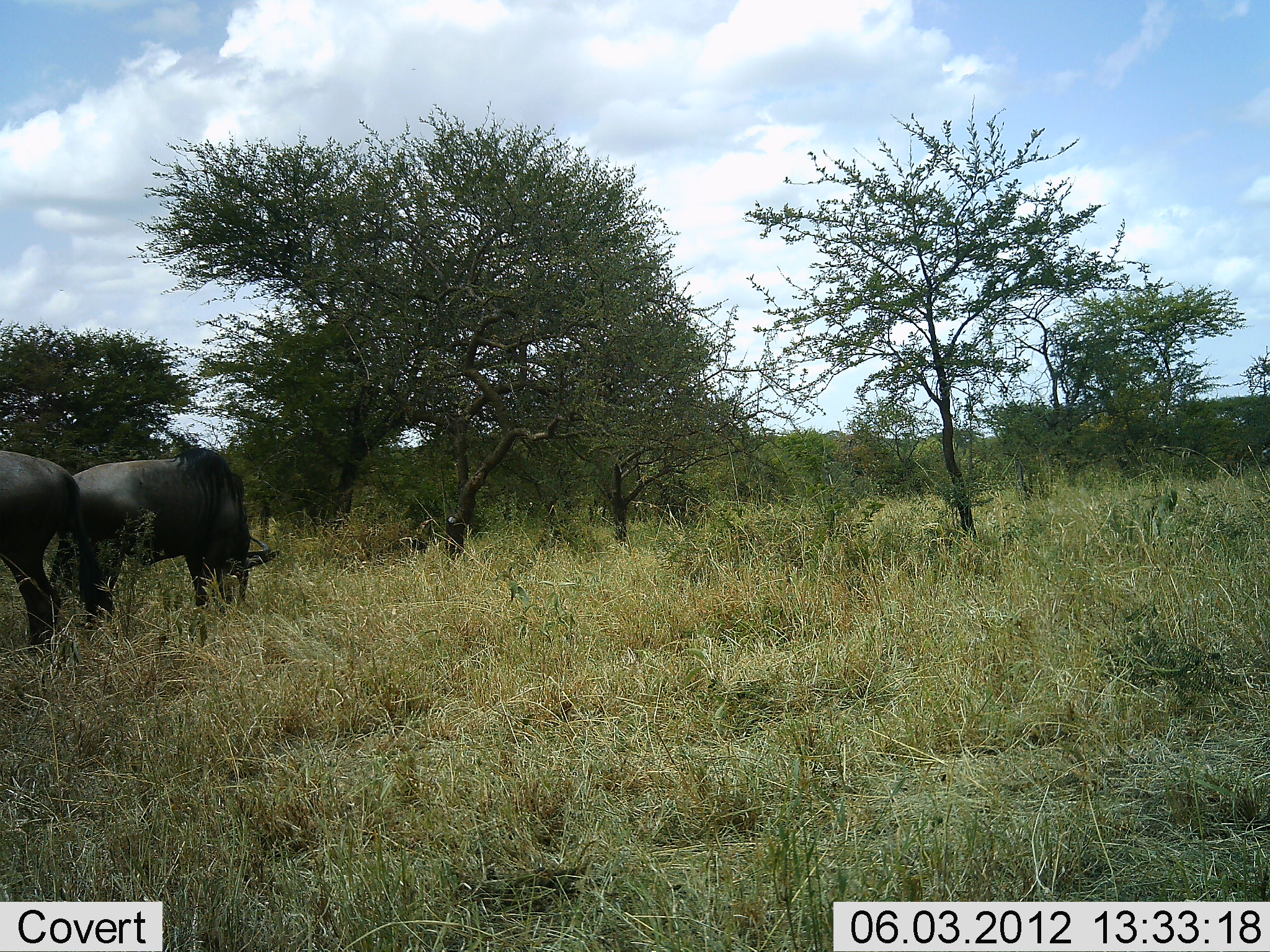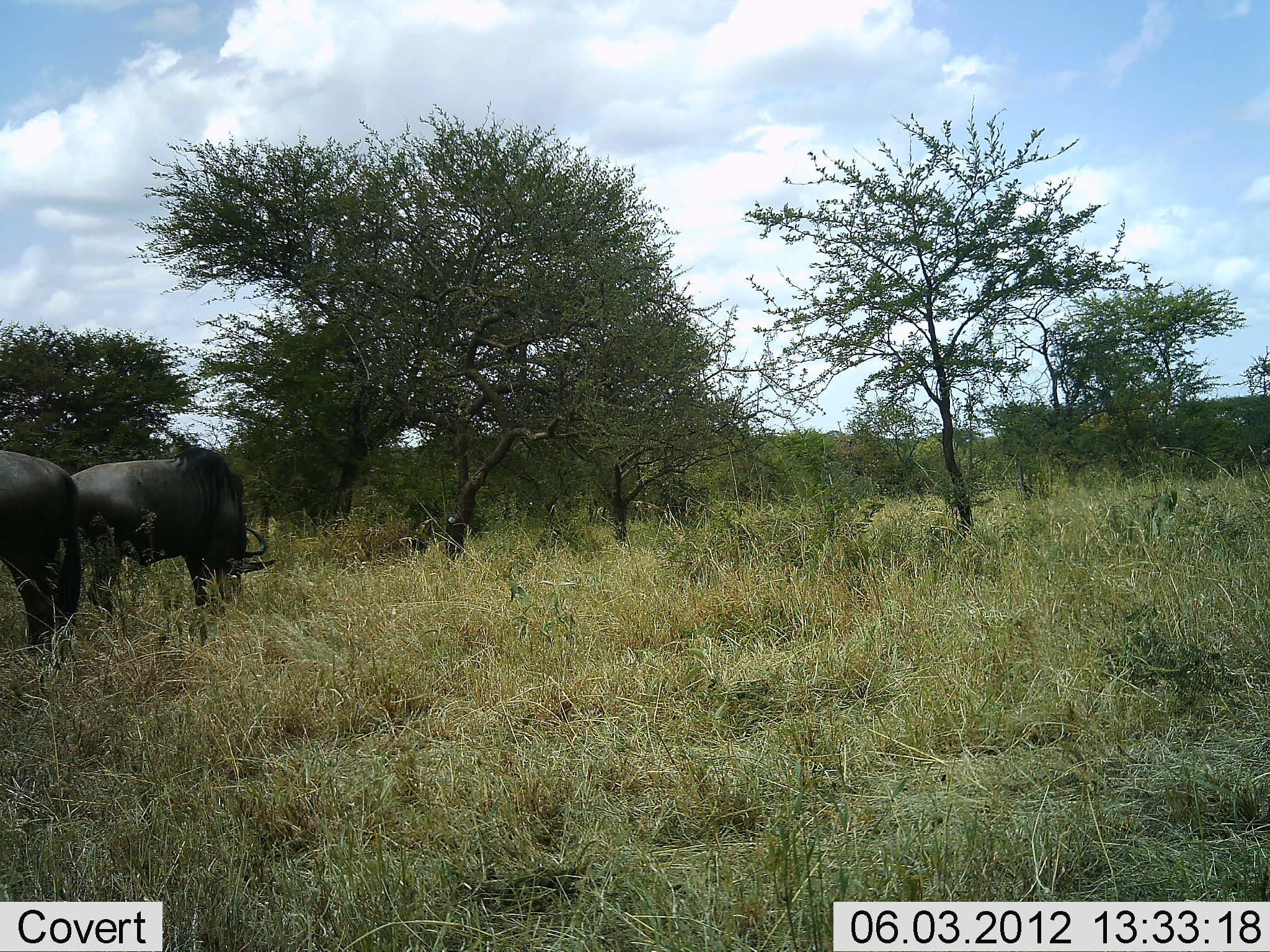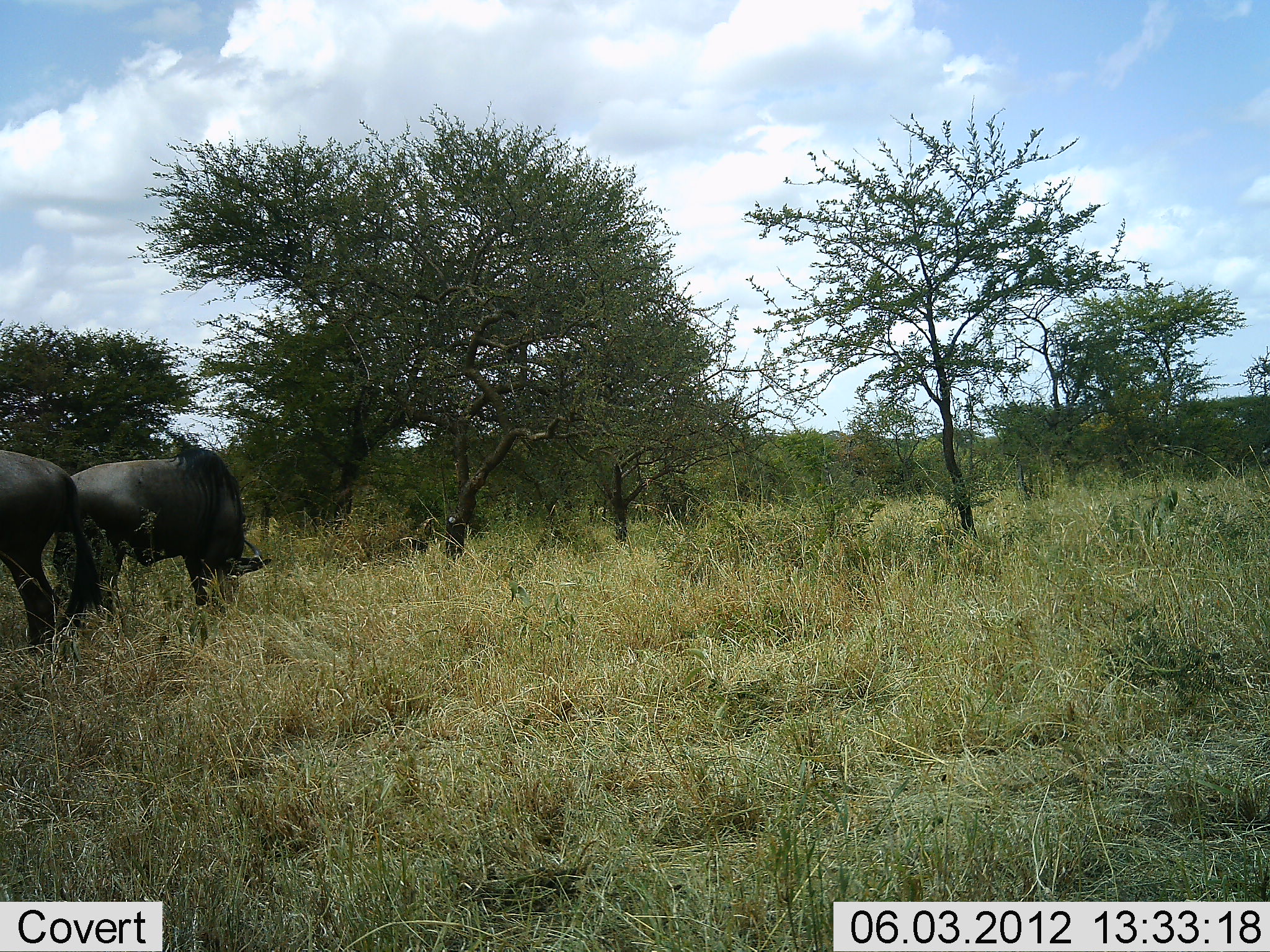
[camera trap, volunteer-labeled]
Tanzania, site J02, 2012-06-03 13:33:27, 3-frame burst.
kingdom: Animalia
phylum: Chordata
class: Mammalia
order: Artiodactyla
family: Bovidae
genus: Connochaetes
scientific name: Connochaetes taurinus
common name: blue wildebeest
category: wildebeest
Wildebeest (blue wildebeest) (Connochaetes taurinus), count 2. Behavior (volunteer vote fractions): standing 20%, resting 0%, moving 0%, interacting 0%. Young present (vote fraction): 0%. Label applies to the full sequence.